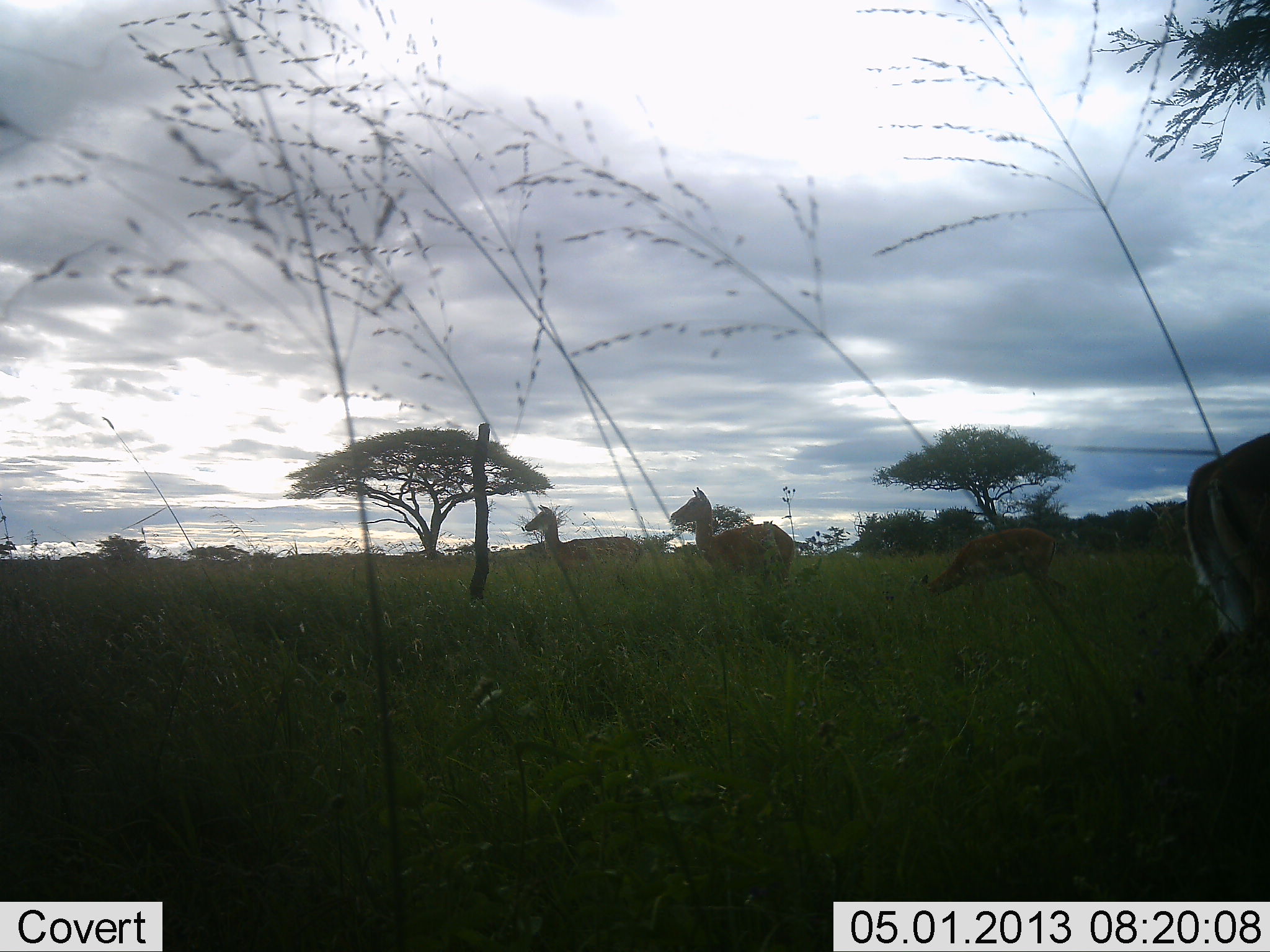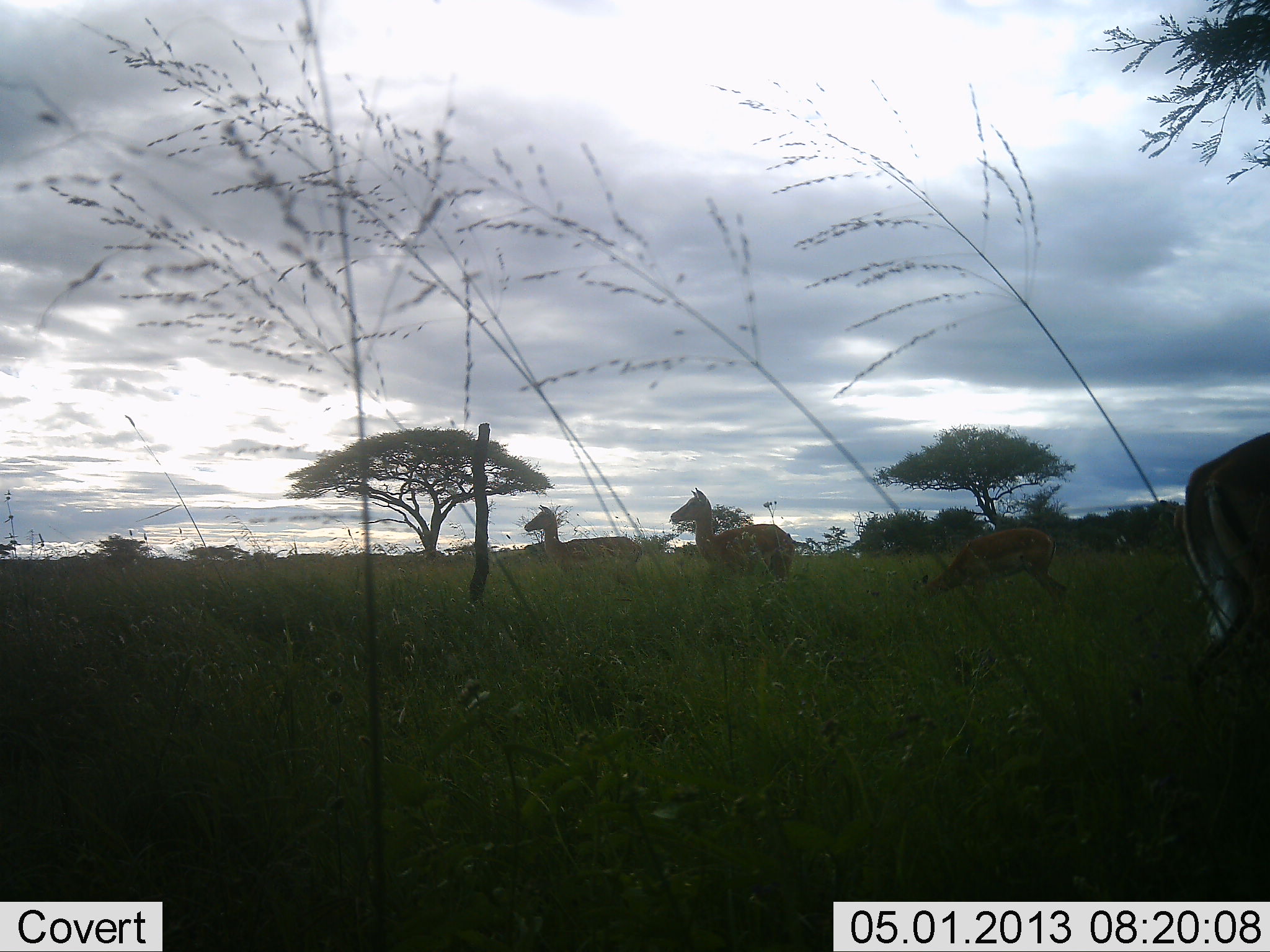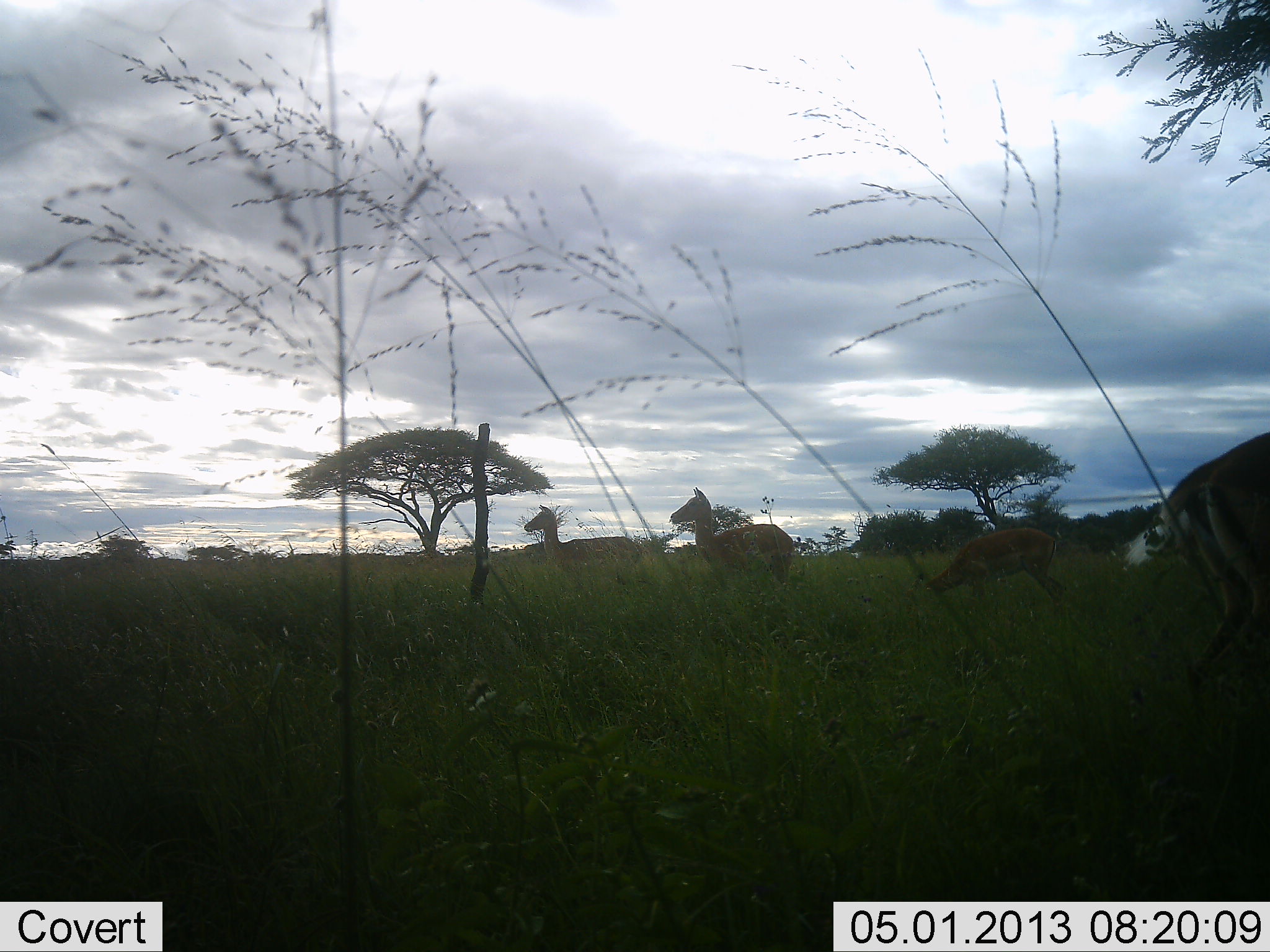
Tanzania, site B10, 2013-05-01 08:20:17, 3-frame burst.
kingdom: Animalia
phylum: Chordata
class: Mammalia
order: Artiodactyla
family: Bovidae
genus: Aepyceros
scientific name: Aepyceros melampus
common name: impala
Impala (Aepyceros melampus), count 4. Behavior (volunteer vote fractions): standing 100%, resting 6%, moving 0%, interacting 6%. Young present (vote fraction): 0%. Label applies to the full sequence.